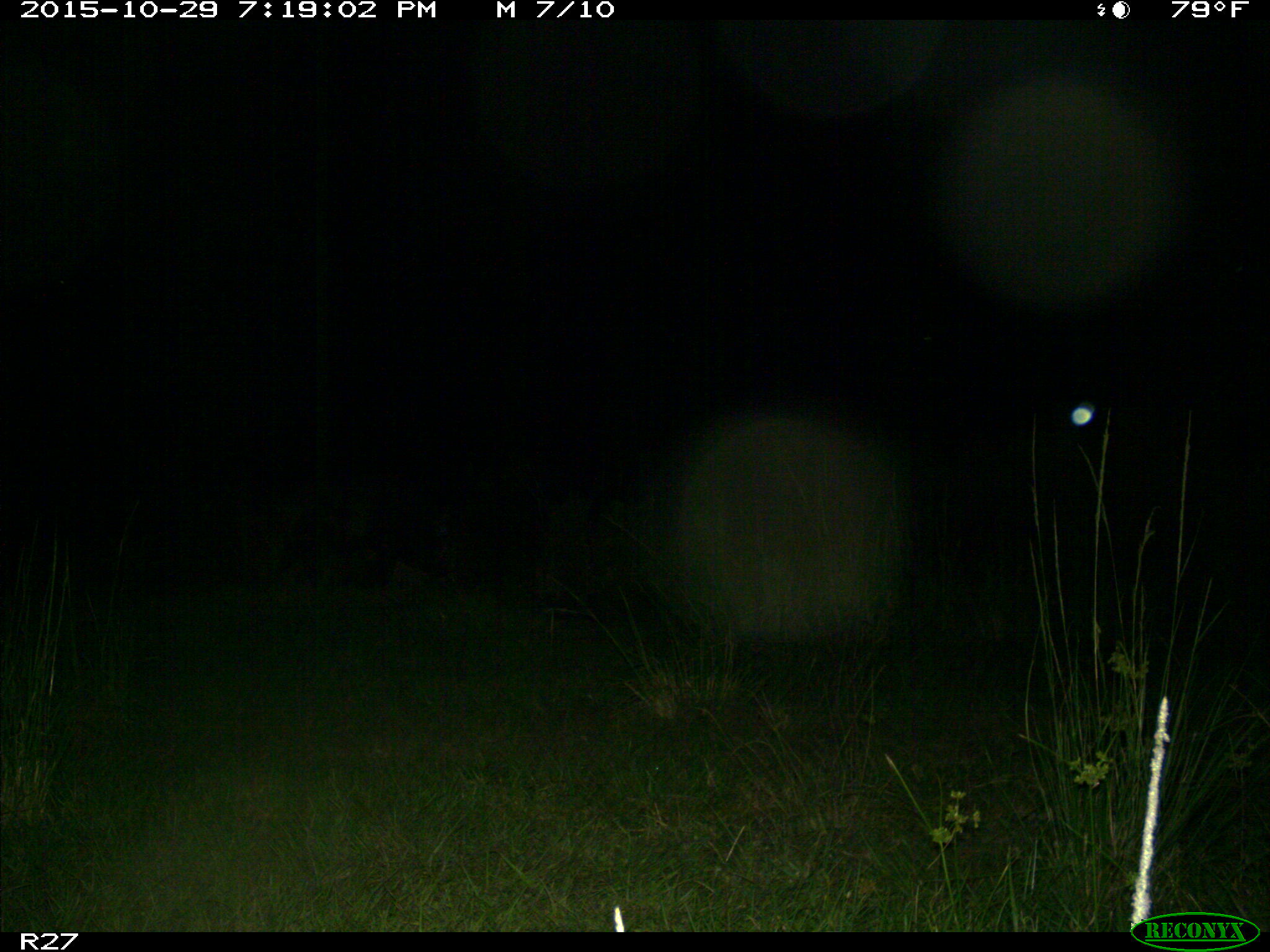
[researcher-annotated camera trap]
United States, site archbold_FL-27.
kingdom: Animalia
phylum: Chordata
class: Mammalia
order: Artiodactyla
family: Suidae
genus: Sus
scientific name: Sus scrofa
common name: wild boar